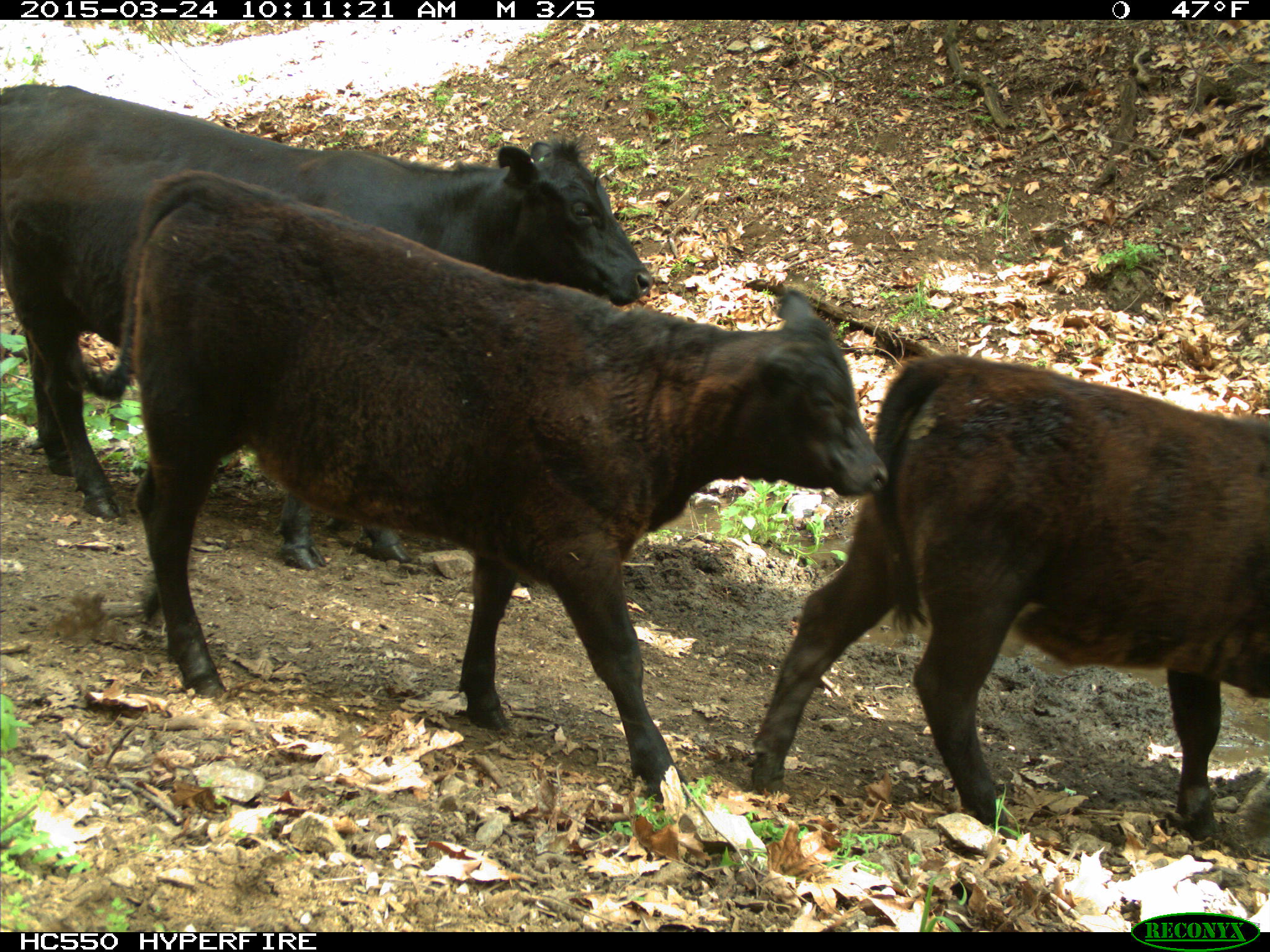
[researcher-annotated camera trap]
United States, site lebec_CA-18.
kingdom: Animalia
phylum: Chordata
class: Mammalia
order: Artiodactyla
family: Bovidae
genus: Bos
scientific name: Bos taurus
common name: domestic cow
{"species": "Bos taurus (domestic cow)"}